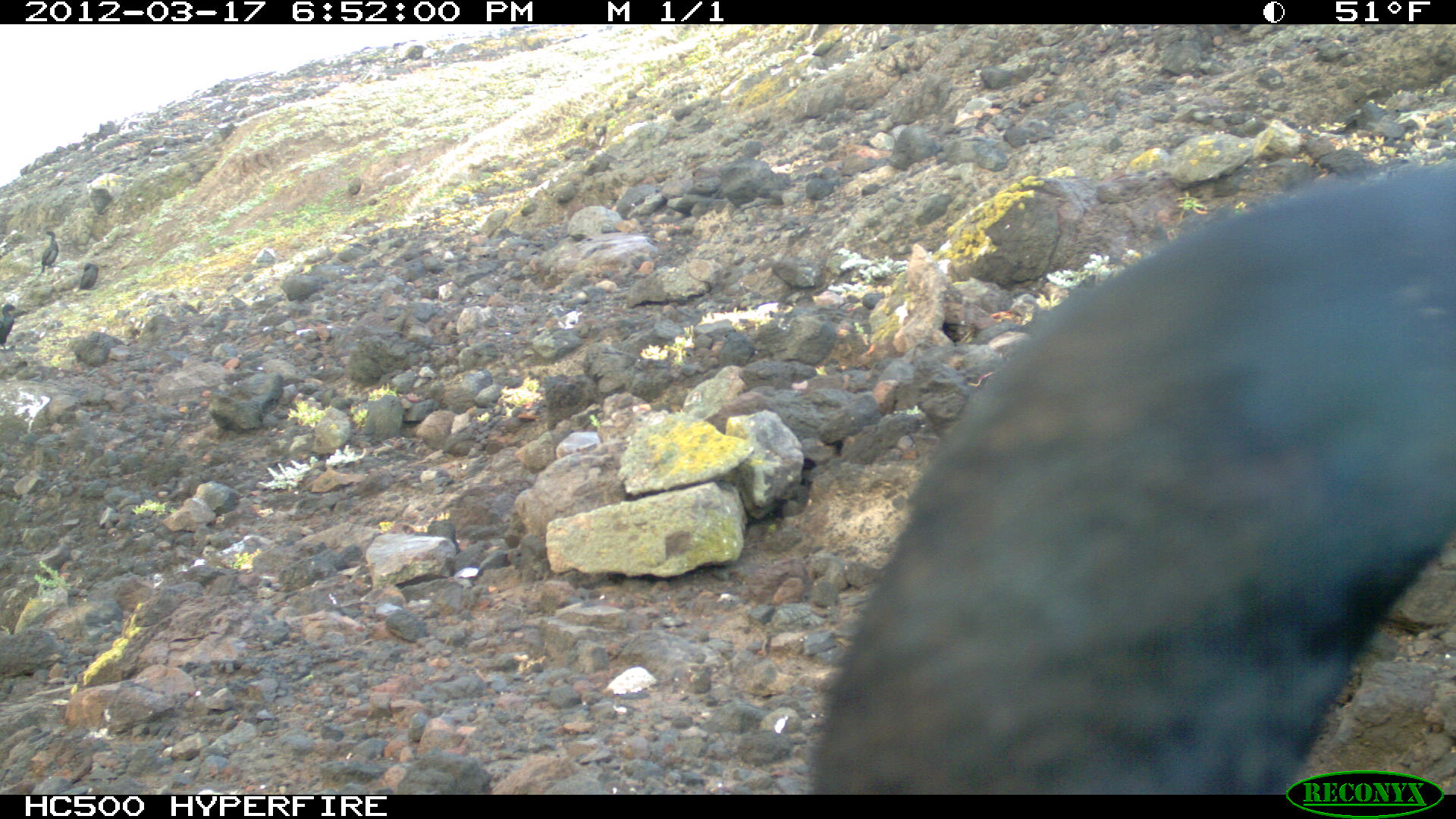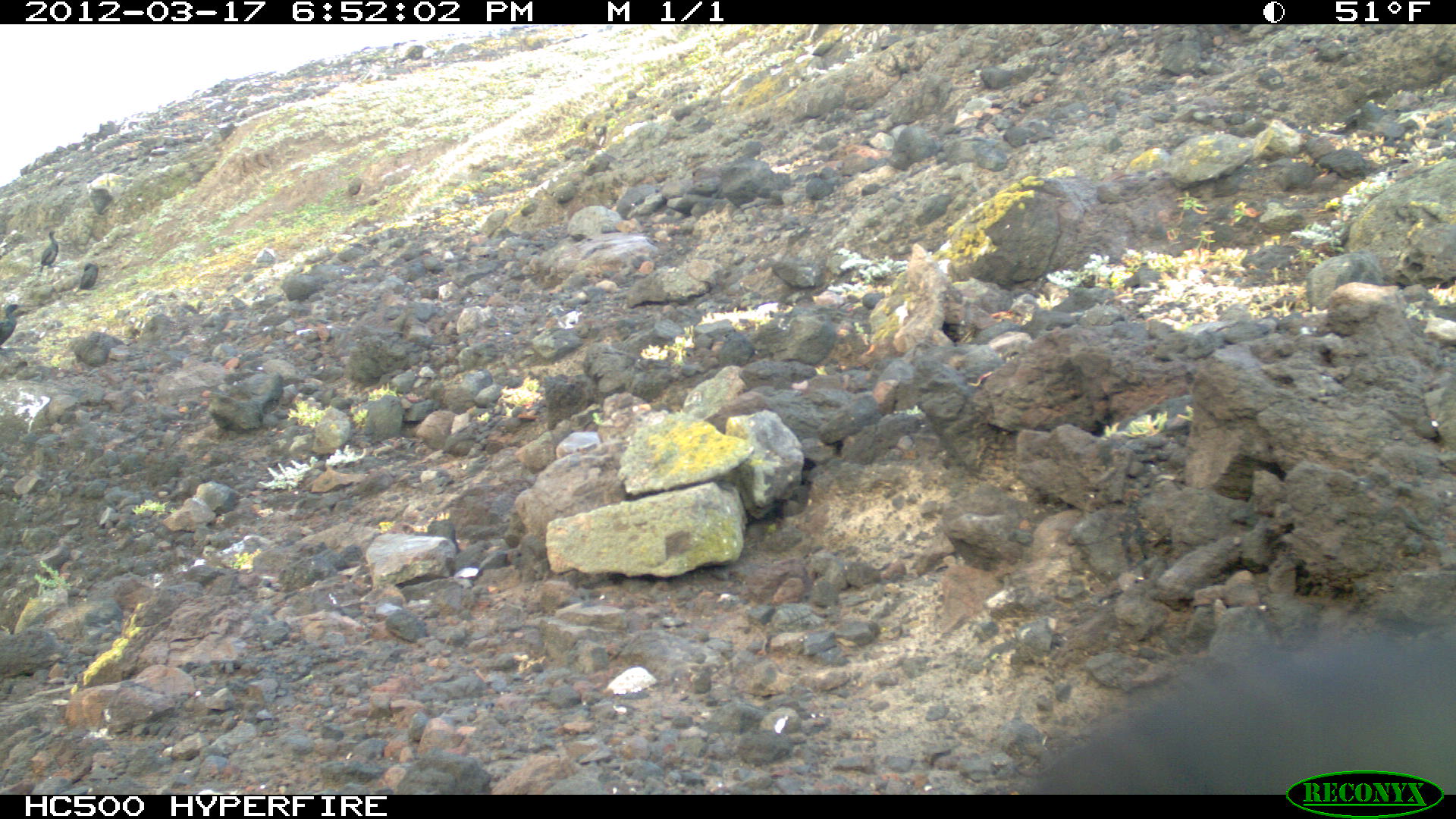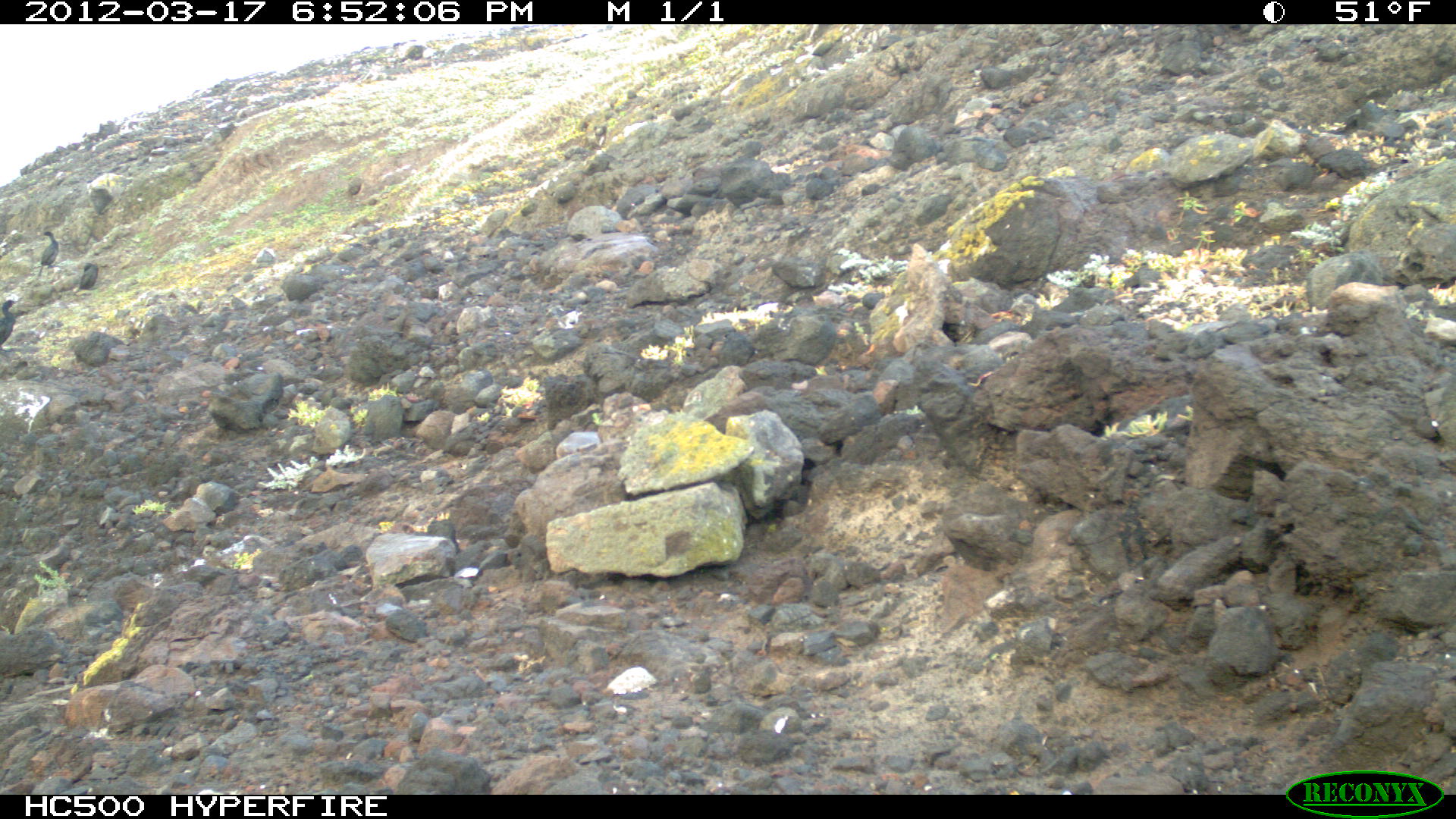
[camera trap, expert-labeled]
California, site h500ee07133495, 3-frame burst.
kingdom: Animalia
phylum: Chordata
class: Aves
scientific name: Aves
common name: bird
Bird (Aves).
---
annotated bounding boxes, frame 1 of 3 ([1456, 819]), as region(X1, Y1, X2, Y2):
bird: region(802, 149, 1452, 792); region(39, 230, 62, 273); region(0, 302, 17, 352); region(347, 177, 362, 197)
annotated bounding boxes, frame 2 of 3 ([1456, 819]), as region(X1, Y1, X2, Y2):
bird: region(1038, 632, 1455, 792); region(0, 303, 25, 344); region(36, 230, 60, 272); region(73, 262, 99, 296)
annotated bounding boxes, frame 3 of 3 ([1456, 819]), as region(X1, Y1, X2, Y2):
bird: region(36, 231, 58, 276); region(0, 299, 15, 351); region(79, 262, 98, 290)